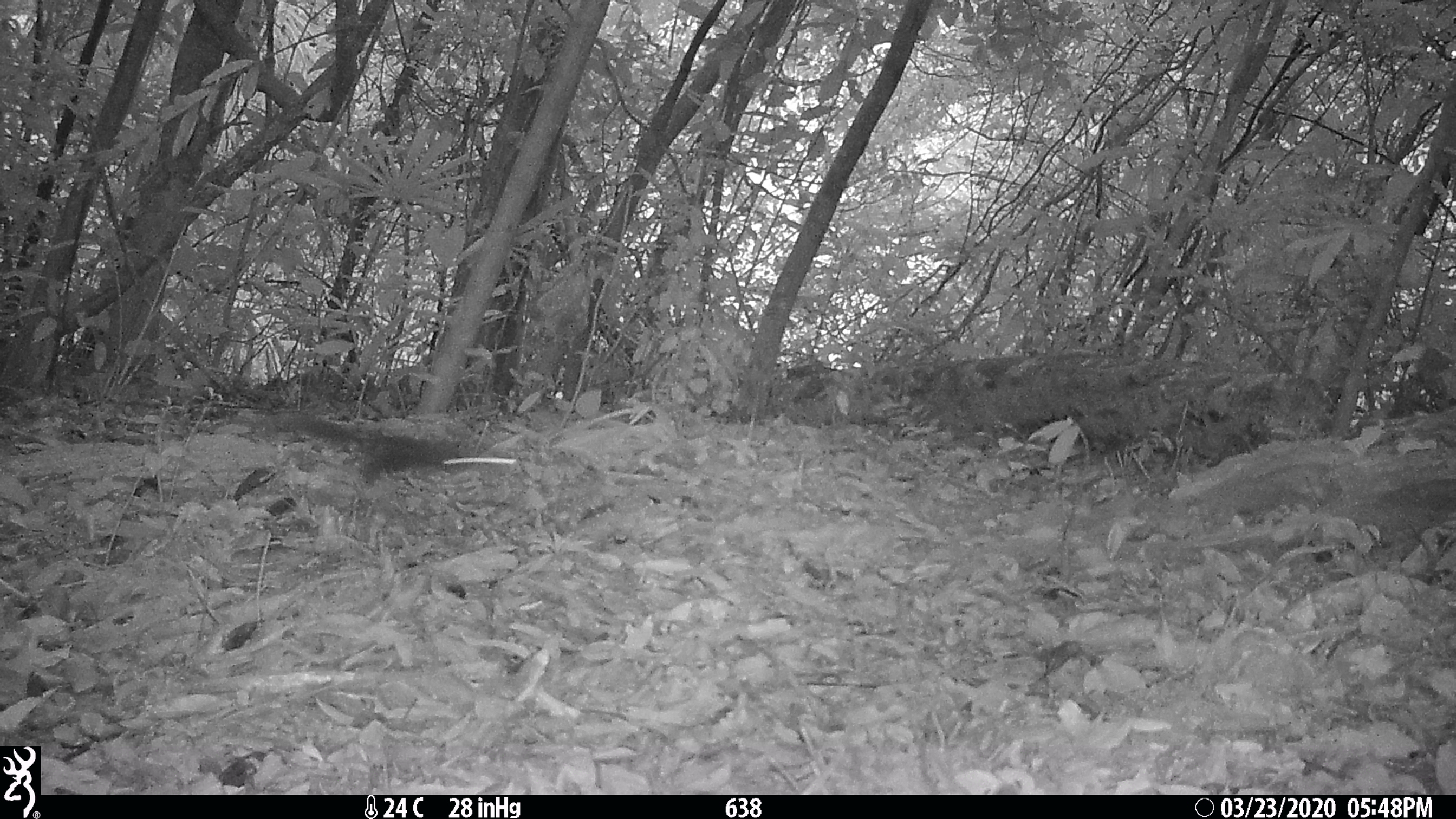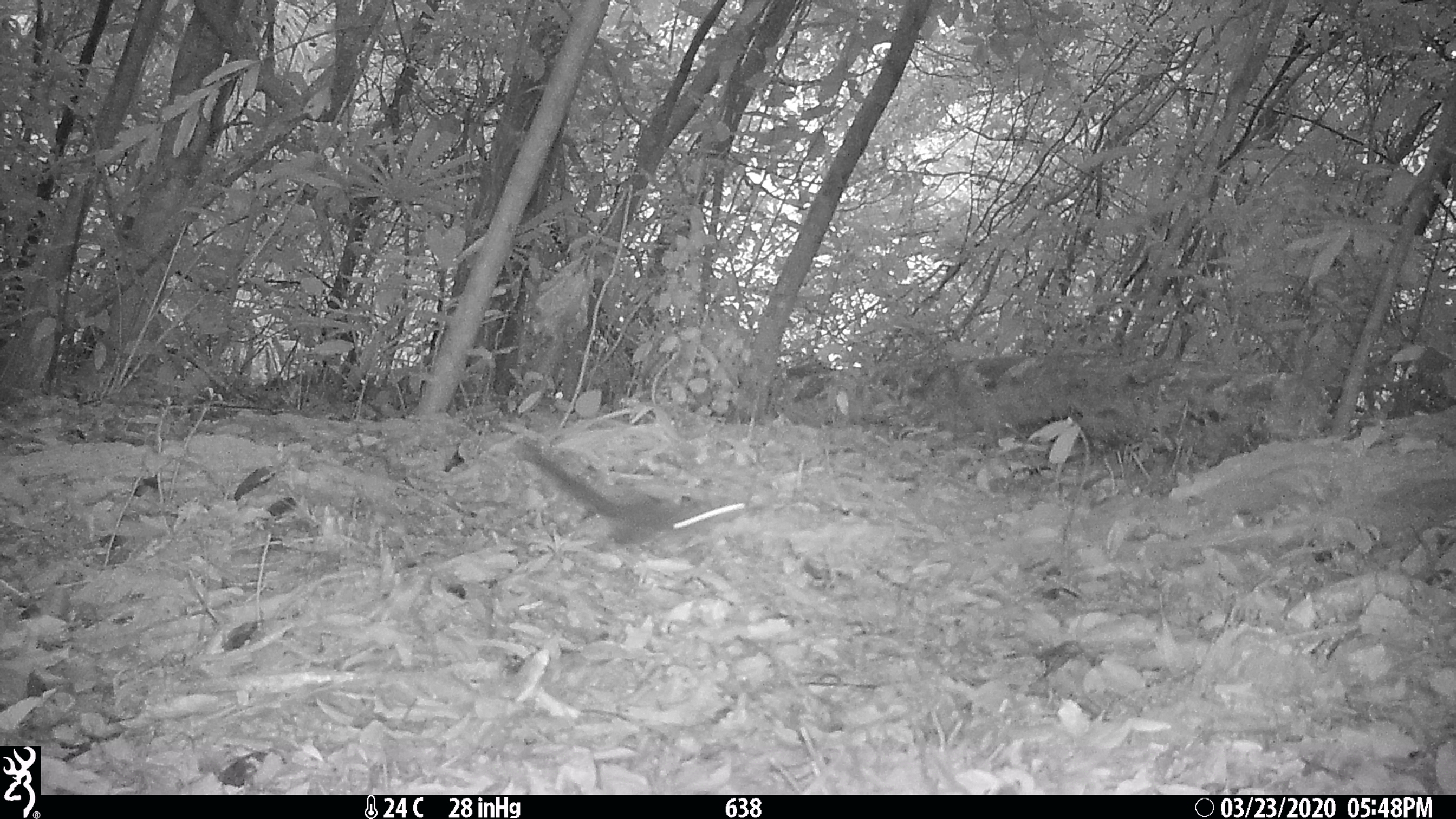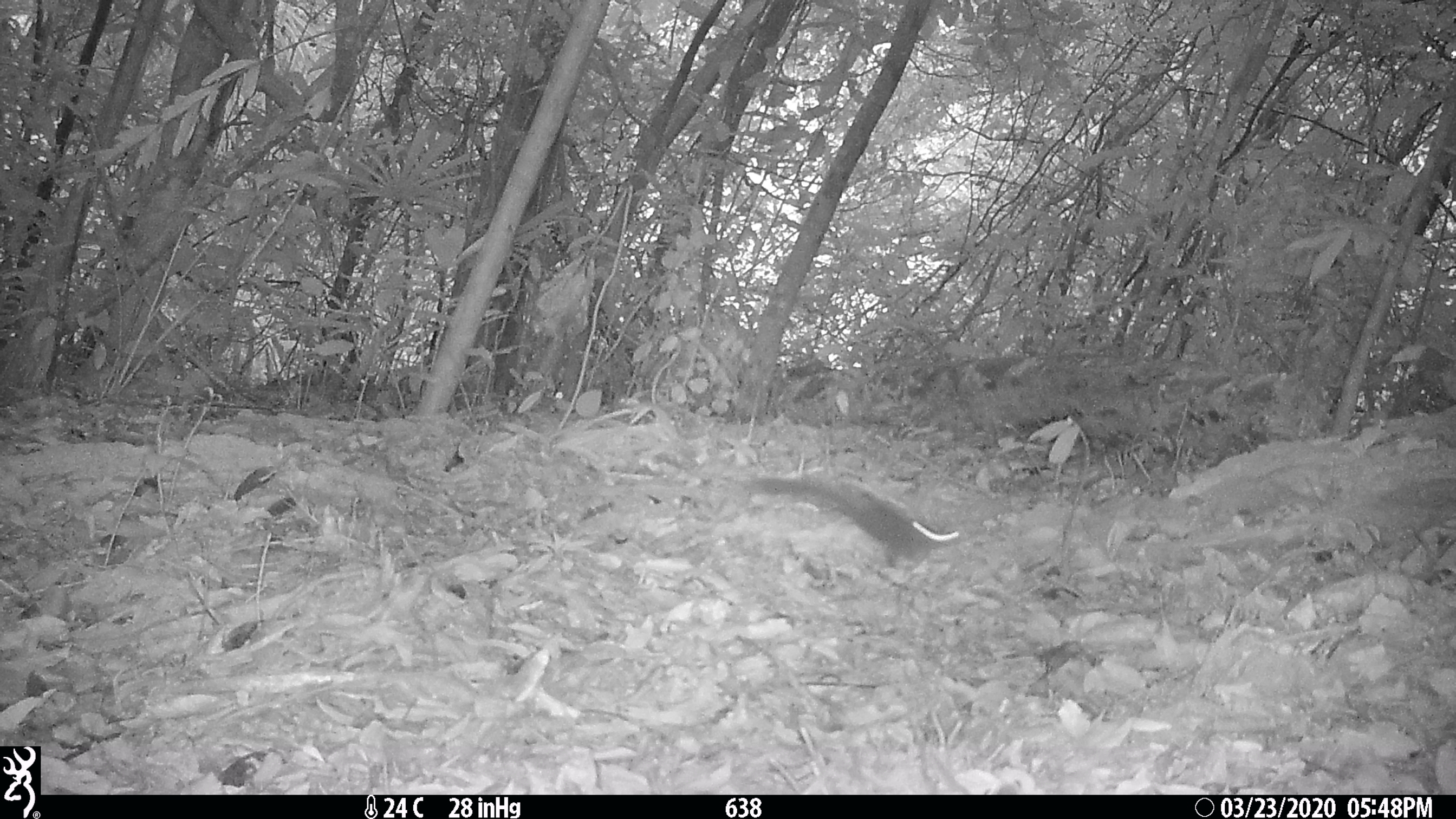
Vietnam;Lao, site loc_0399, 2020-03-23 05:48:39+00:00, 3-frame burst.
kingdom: Animalia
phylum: Chordata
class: Mammalia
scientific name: Mammalia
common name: mammal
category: unidentified small mammal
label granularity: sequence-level